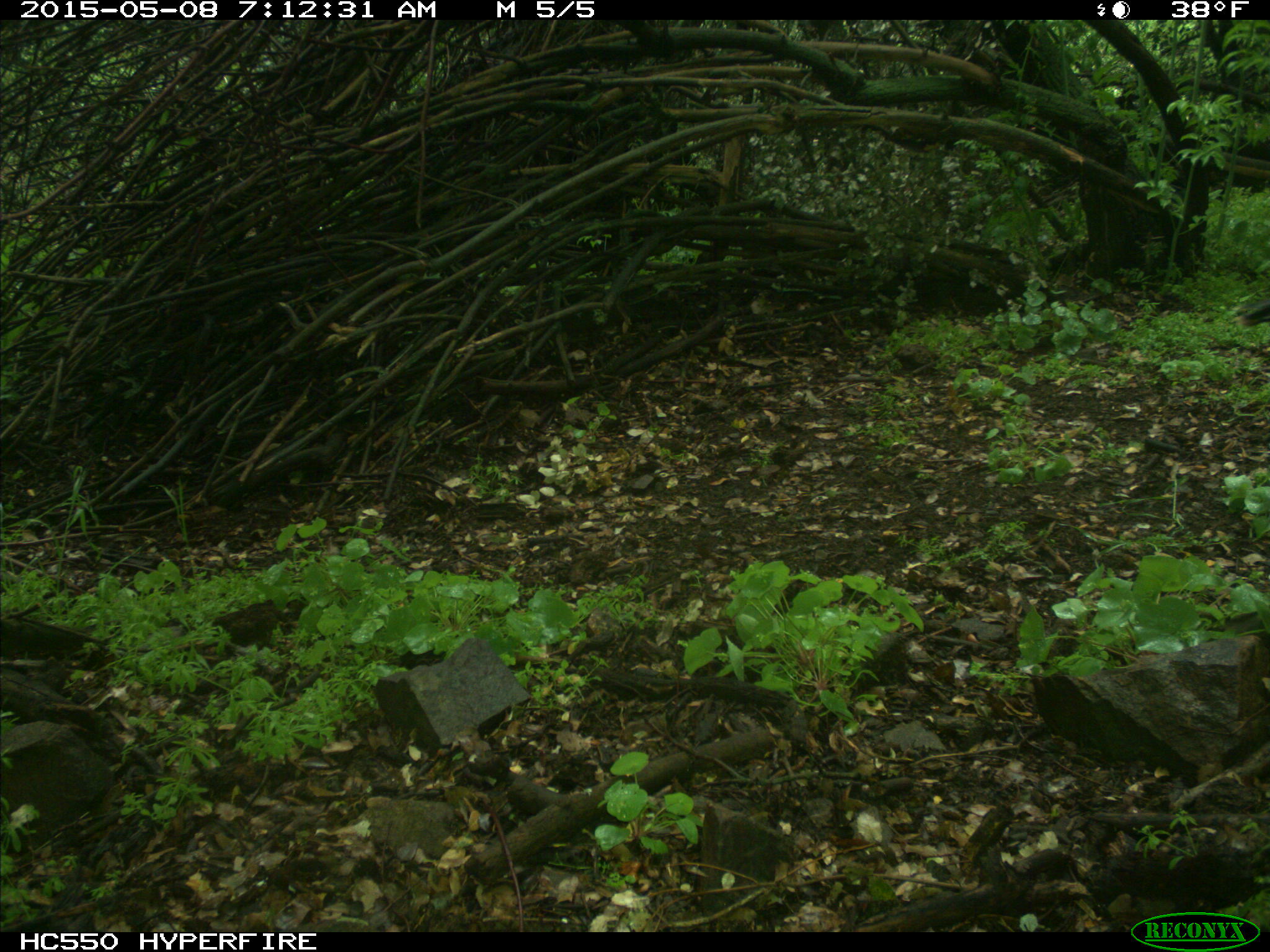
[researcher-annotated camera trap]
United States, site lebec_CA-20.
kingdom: Animalia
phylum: Chordata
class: Aves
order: Galliformes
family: Phasianidae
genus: Meleagris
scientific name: Meleagris gallopavo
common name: wild turkey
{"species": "Meleagris gallopavo (wild turkey)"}